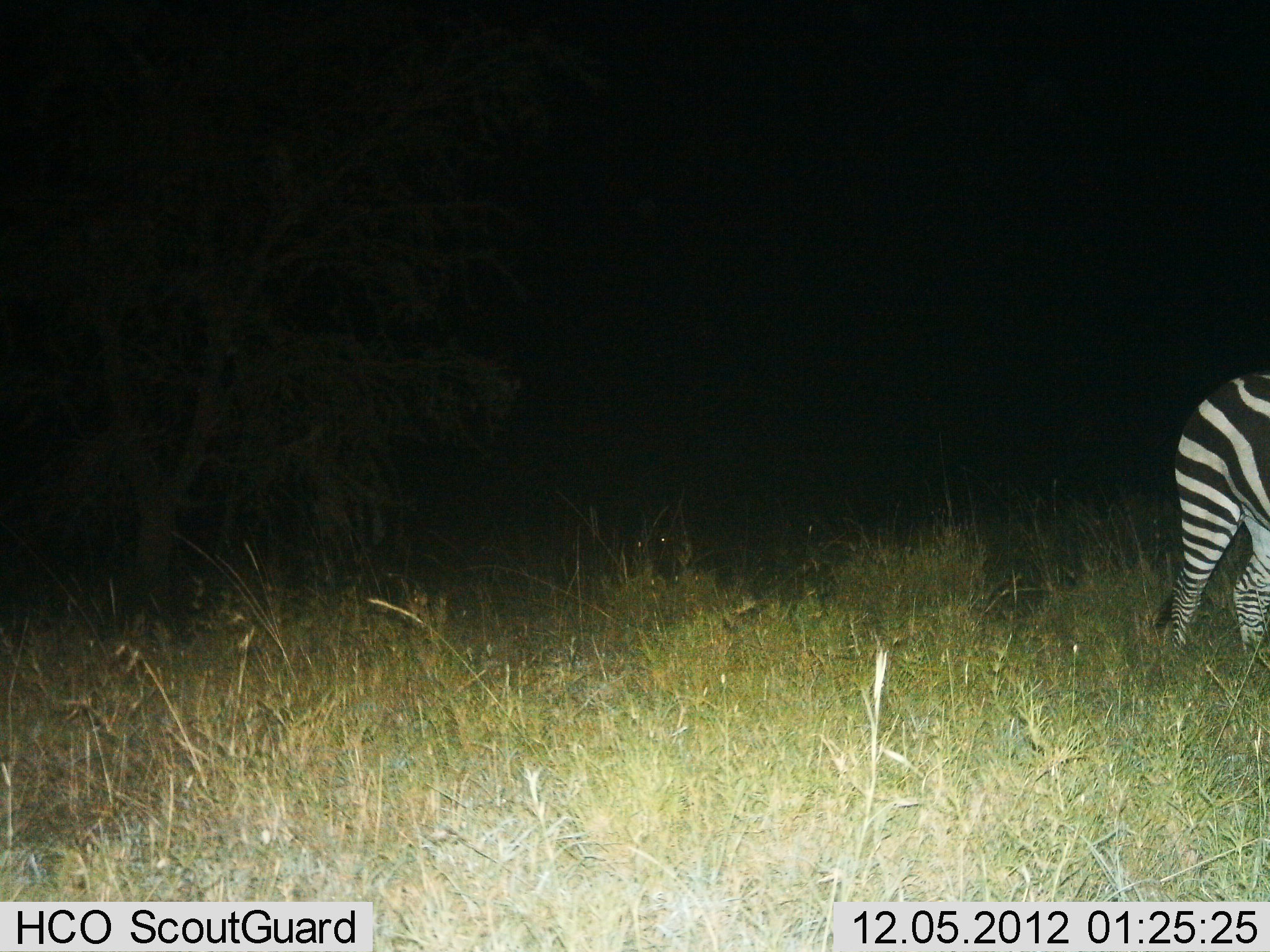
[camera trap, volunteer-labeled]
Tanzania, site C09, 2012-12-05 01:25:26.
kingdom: Animalia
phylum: Chordata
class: Mammalia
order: Perissodactyla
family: Equidae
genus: Equus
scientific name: Equus quagga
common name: plains zebra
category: zebra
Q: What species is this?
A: Zebra (plains zebra) (Equus quagga).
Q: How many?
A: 1.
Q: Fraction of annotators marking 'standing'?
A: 70%.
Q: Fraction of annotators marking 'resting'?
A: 0%.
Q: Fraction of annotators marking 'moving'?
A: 30%.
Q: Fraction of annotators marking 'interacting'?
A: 0%.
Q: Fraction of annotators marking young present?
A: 0%.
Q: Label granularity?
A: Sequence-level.